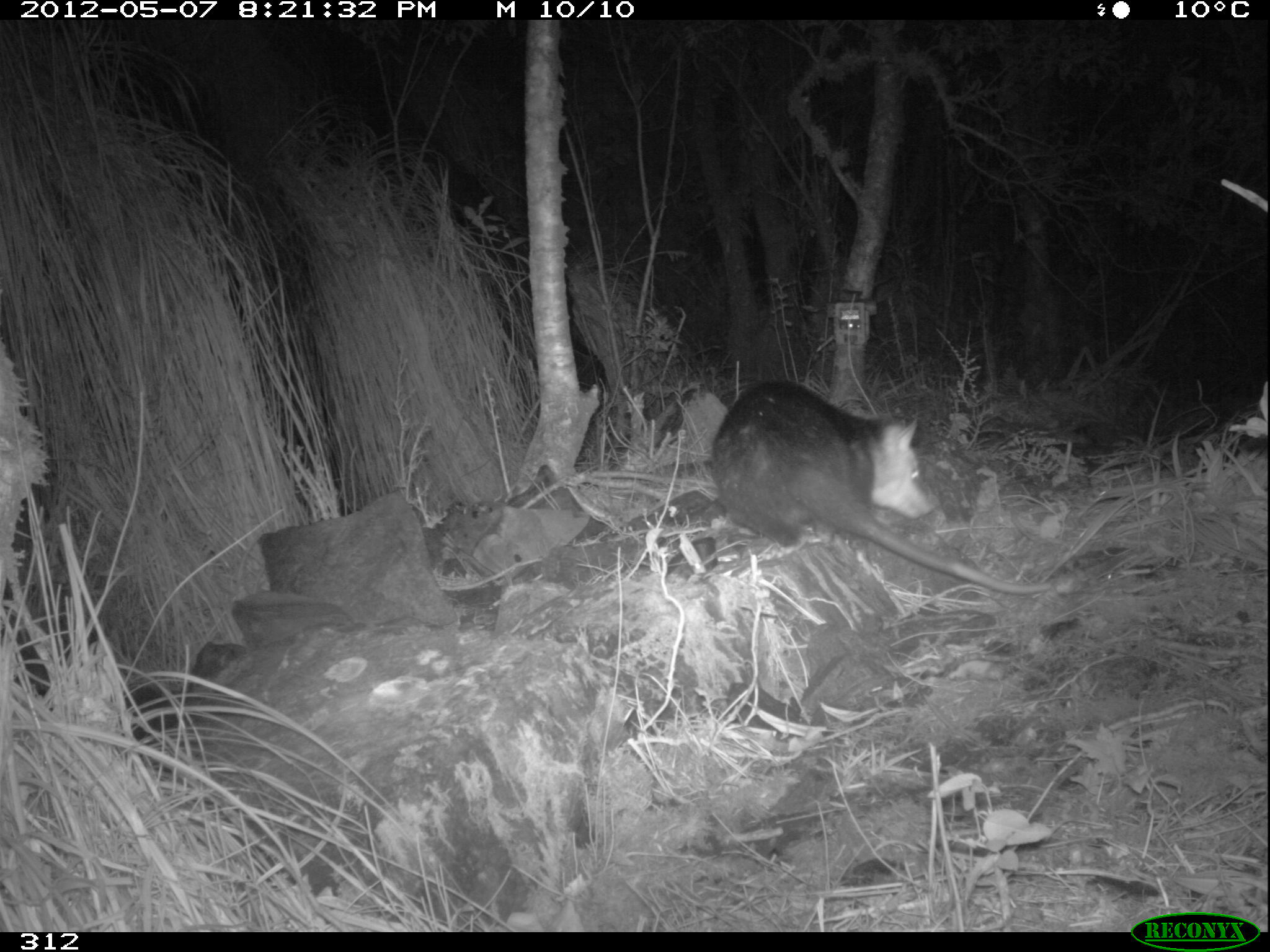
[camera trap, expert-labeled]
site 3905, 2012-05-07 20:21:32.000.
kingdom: Animalia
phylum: Chordata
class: Mammalia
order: Didelphimorphia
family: Didelphidae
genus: Didelphis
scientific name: Didelphis pernigra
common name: andean white-eared opossum